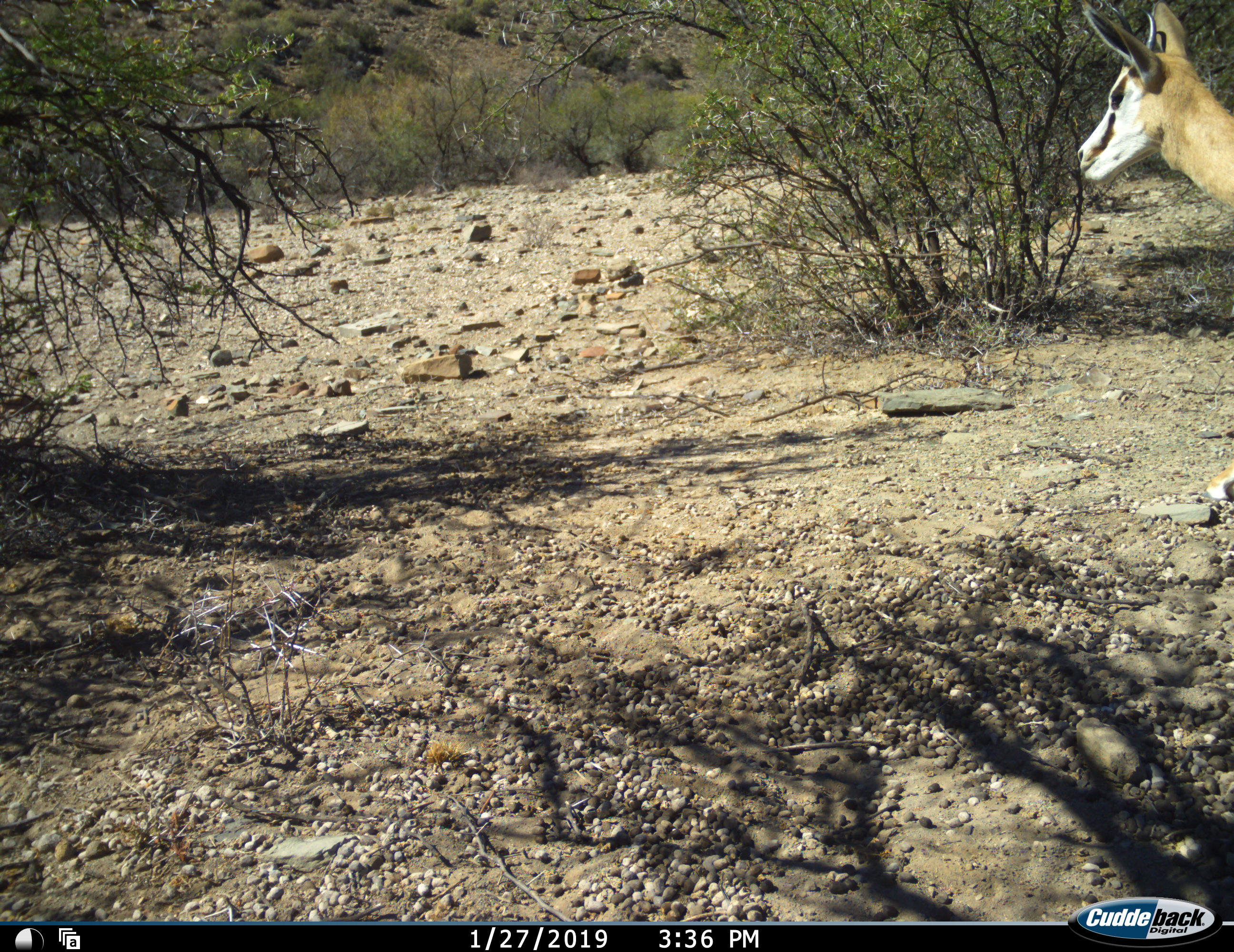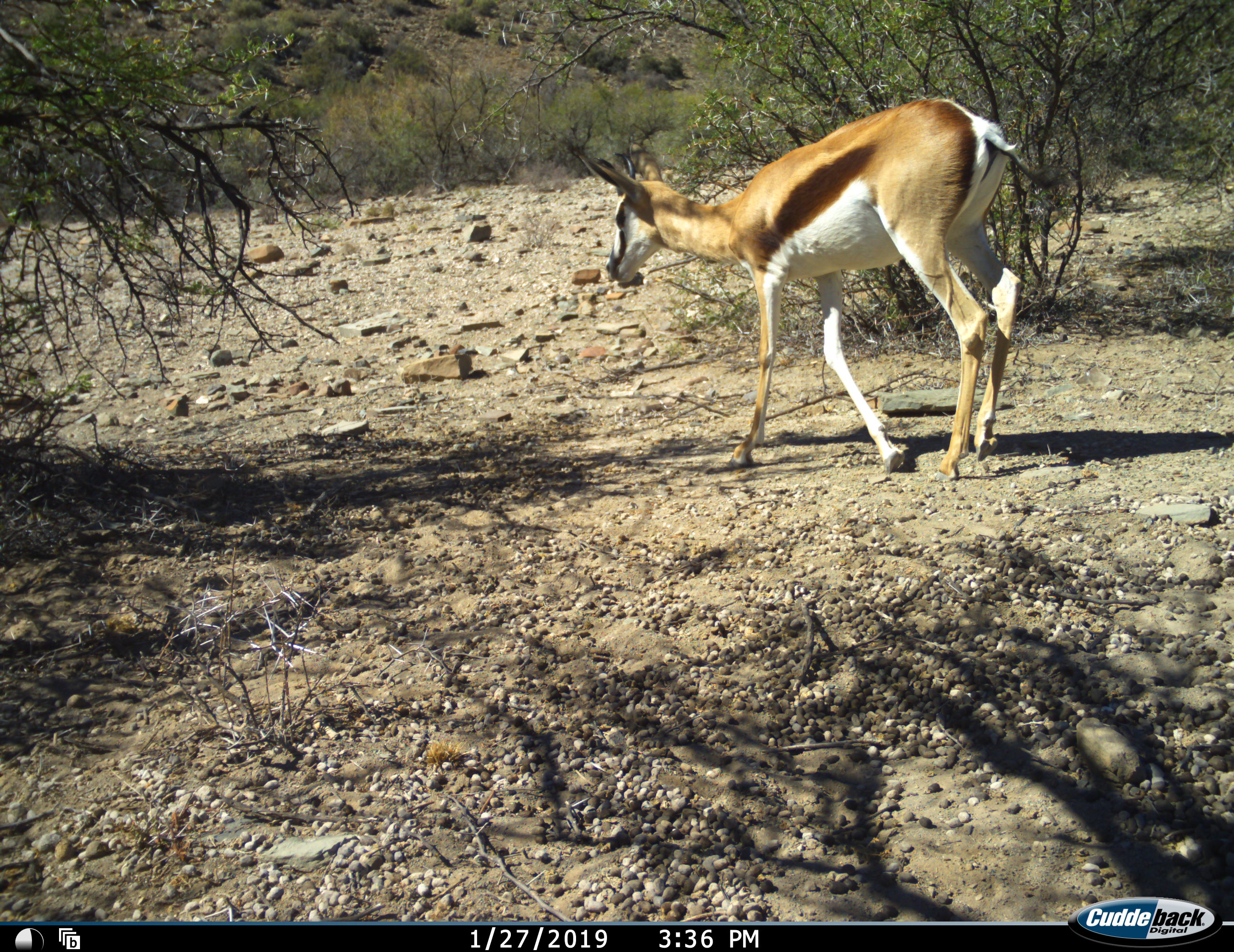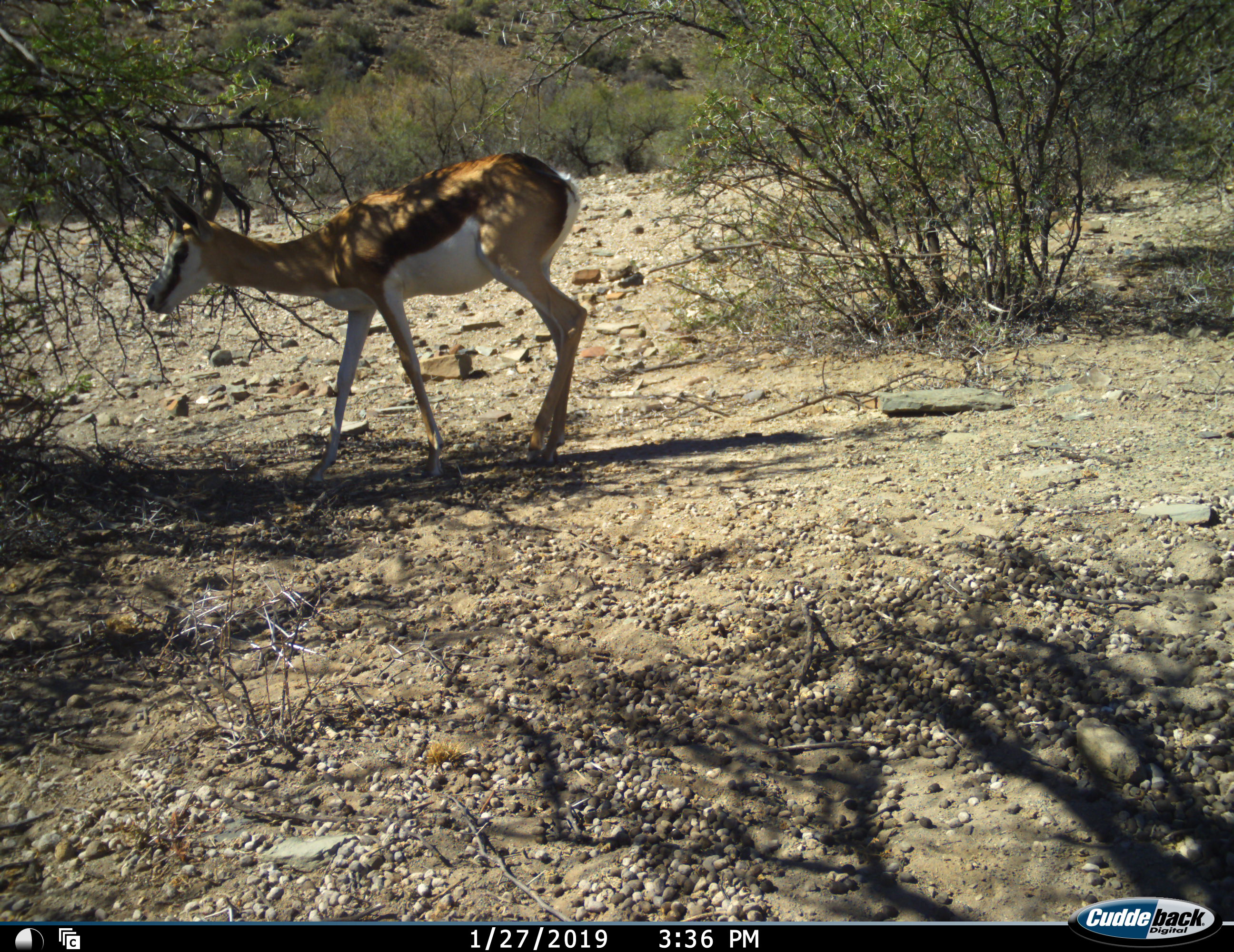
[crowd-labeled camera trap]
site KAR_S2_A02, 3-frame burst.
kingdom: Animalia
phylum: Chordata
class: Mammalia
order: Artiodactyla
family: Bovidae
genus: Antidorcas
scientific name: Antidorcas marsupialis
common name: springbok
Springbok (Antidorcas marsupialis), count 1. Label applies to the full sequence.